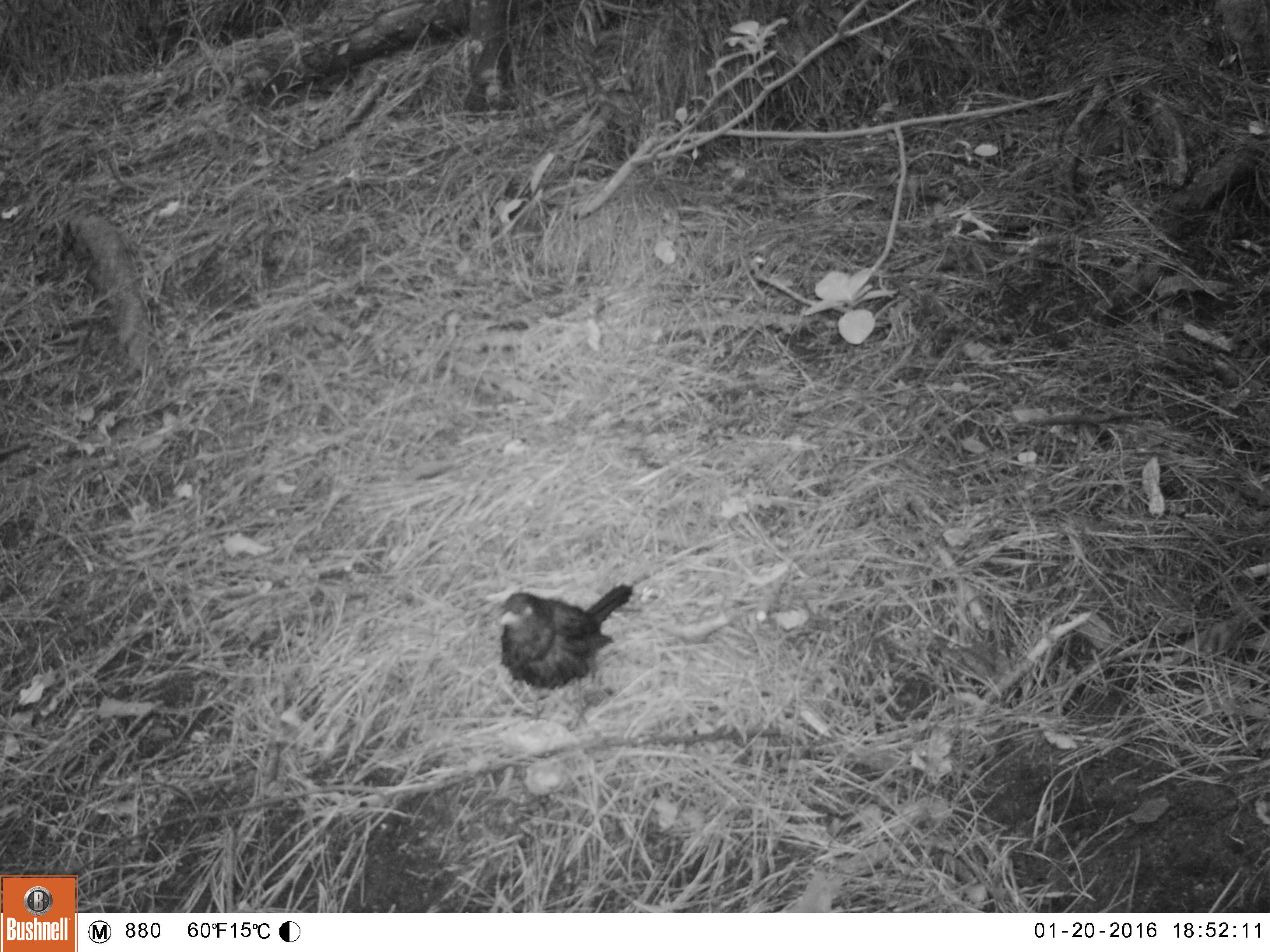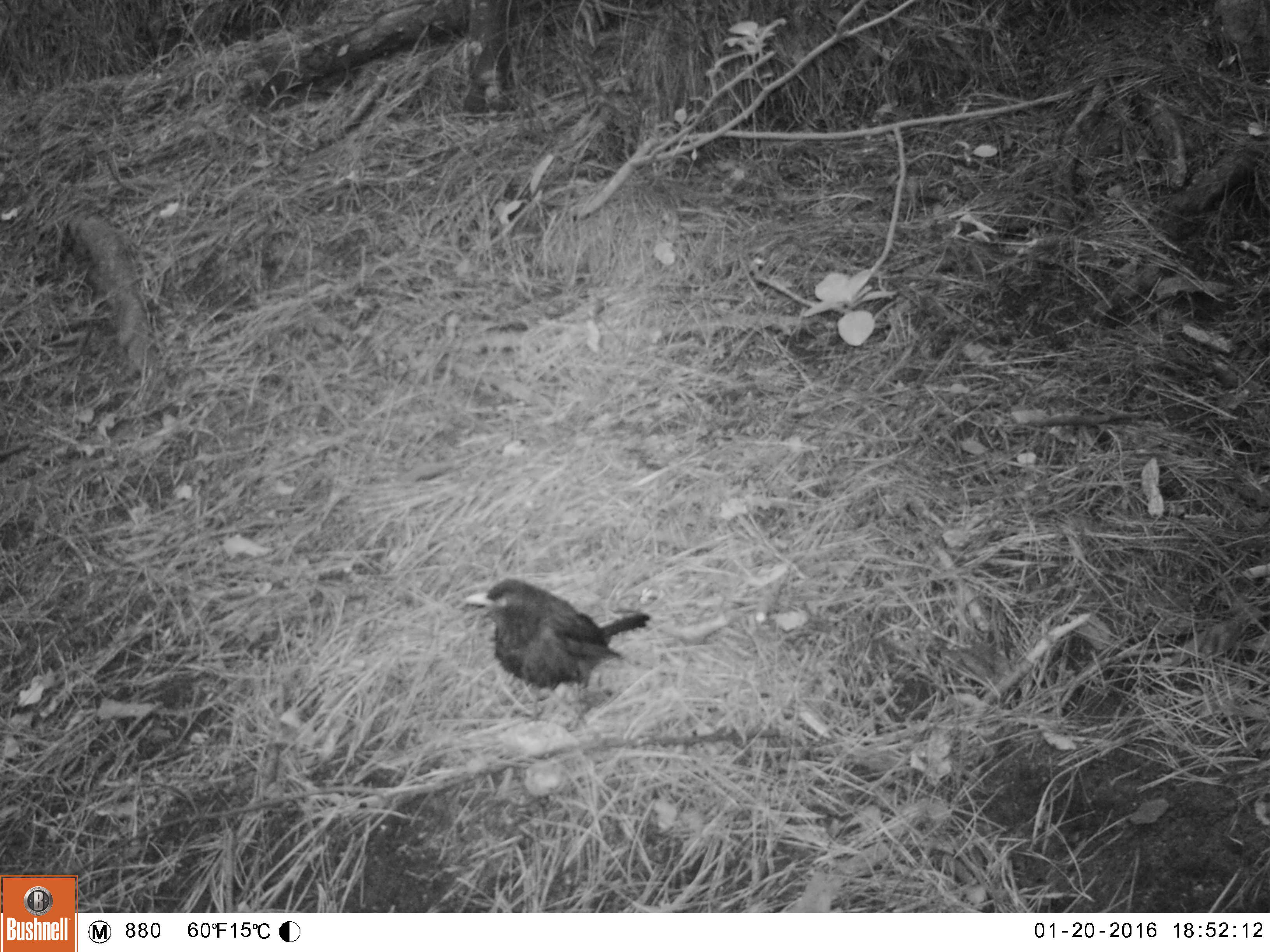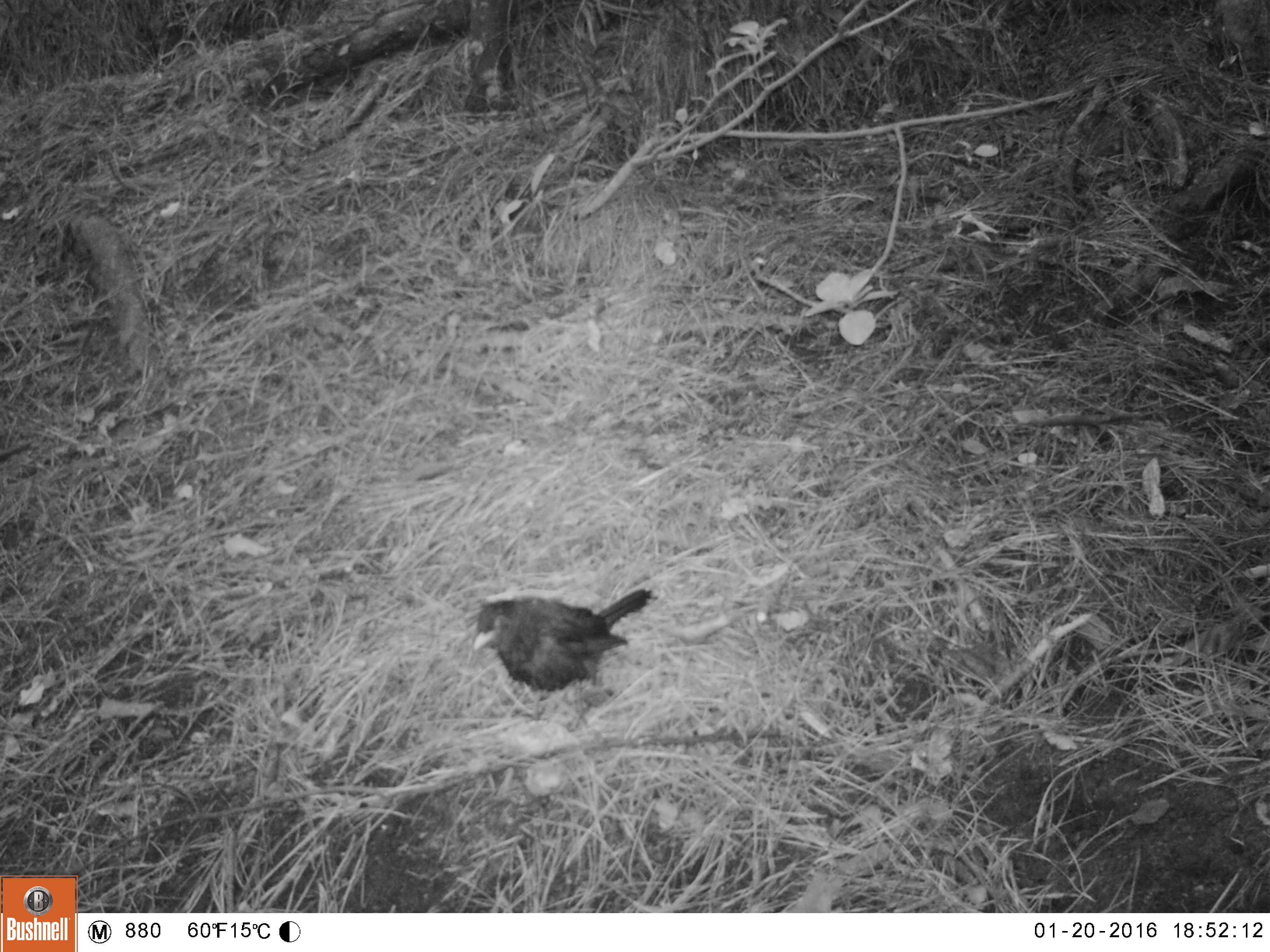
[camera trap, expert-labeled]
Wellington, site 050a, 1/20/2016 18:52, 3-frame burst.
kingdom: Animalia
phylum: Chordata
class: Aves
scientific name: Aves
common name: bird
Bird (Aves).